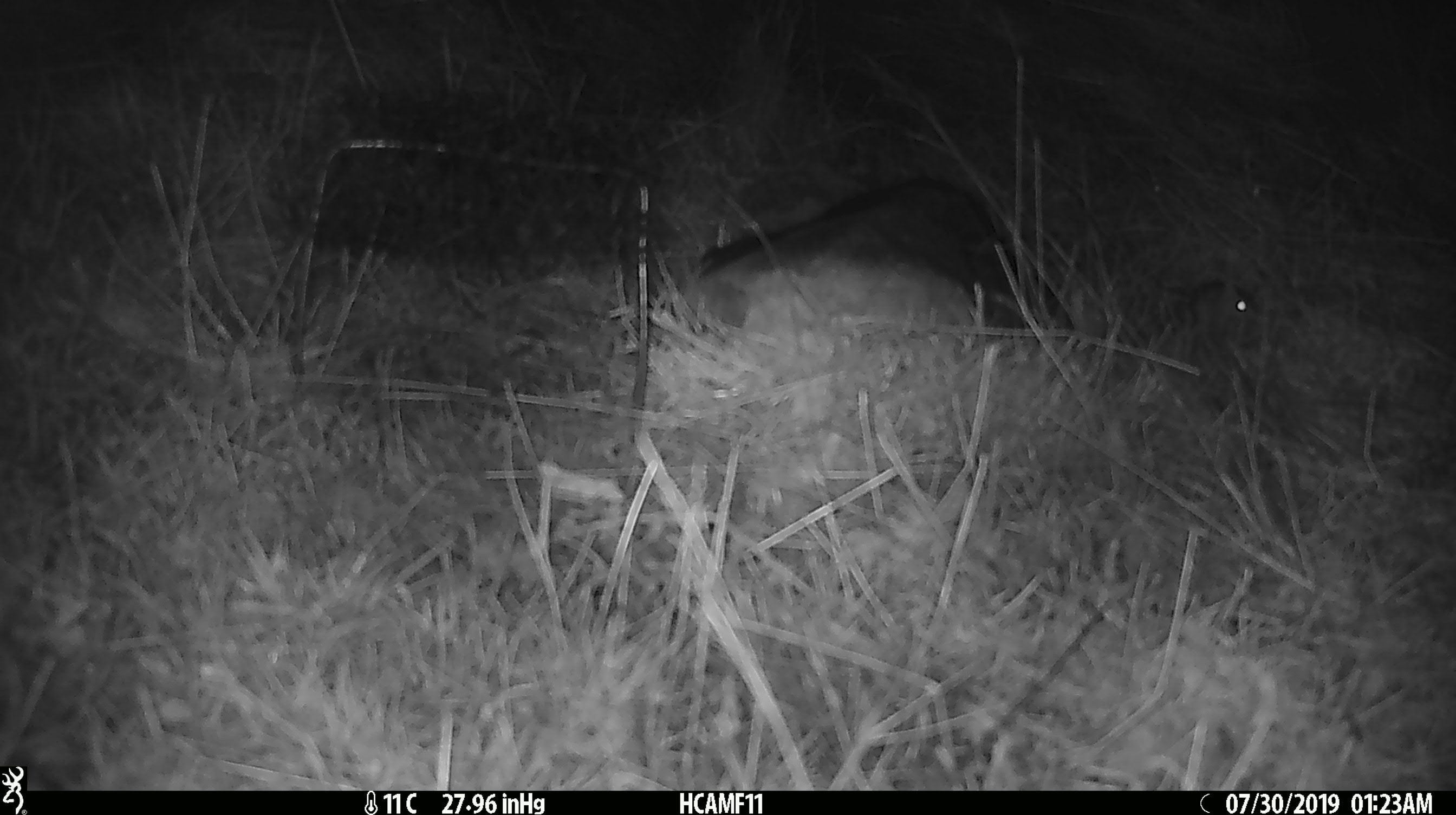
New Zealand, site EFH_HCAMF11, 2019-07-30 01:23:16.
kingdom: Animalia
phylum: Chordata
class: Mammalia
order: Rodentia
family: Muridae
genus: Mus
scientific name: Mus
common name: mouse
Mouse (Mus).